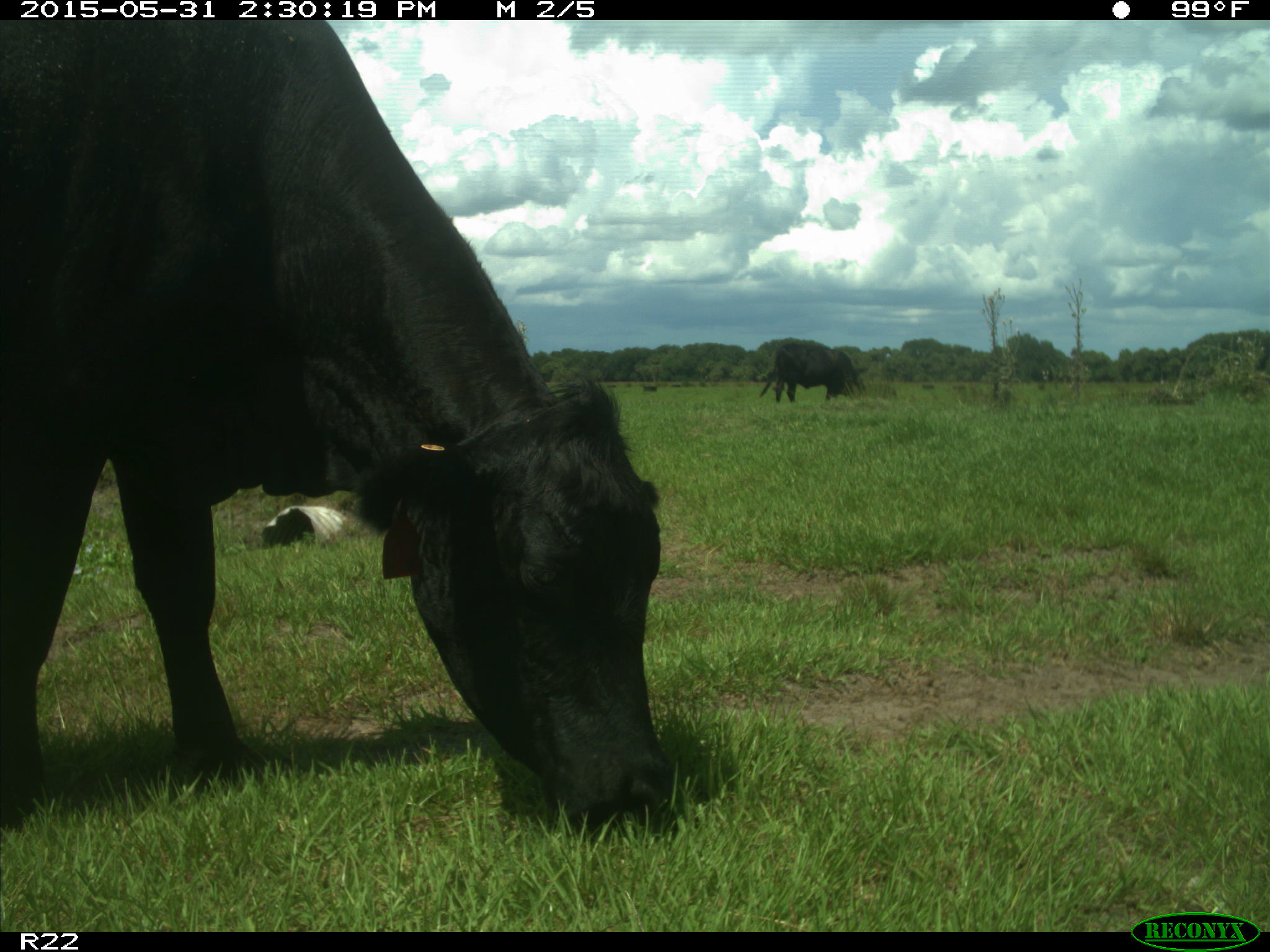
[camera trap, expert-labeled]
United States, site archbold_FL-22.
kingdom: Animalia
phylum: Chordata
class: Mammalia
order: Artiodactyla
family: Bovidae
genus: Bos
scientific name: Bos taurus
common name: domestic cow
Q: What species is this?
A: Bos taurus (domestic cow).